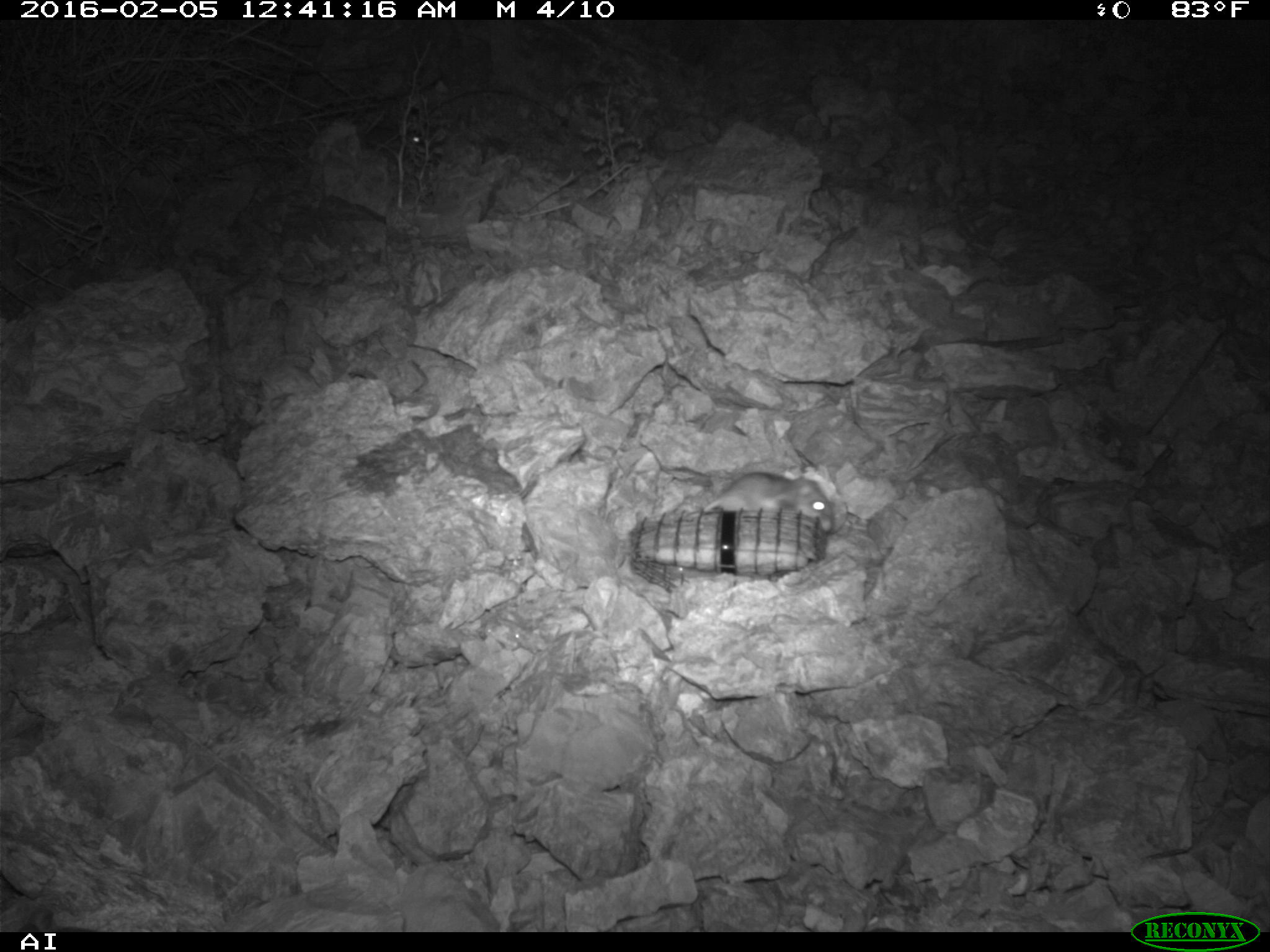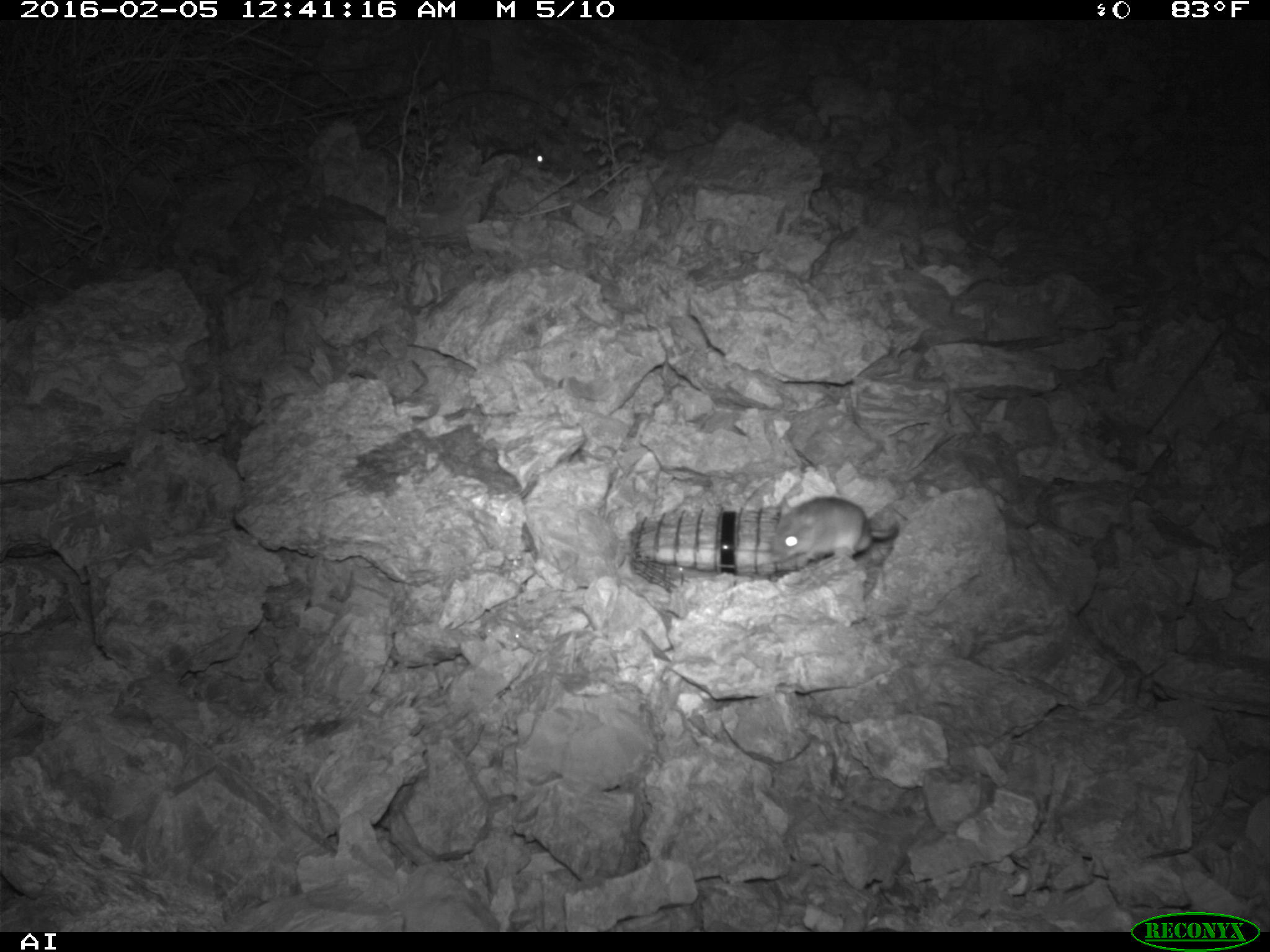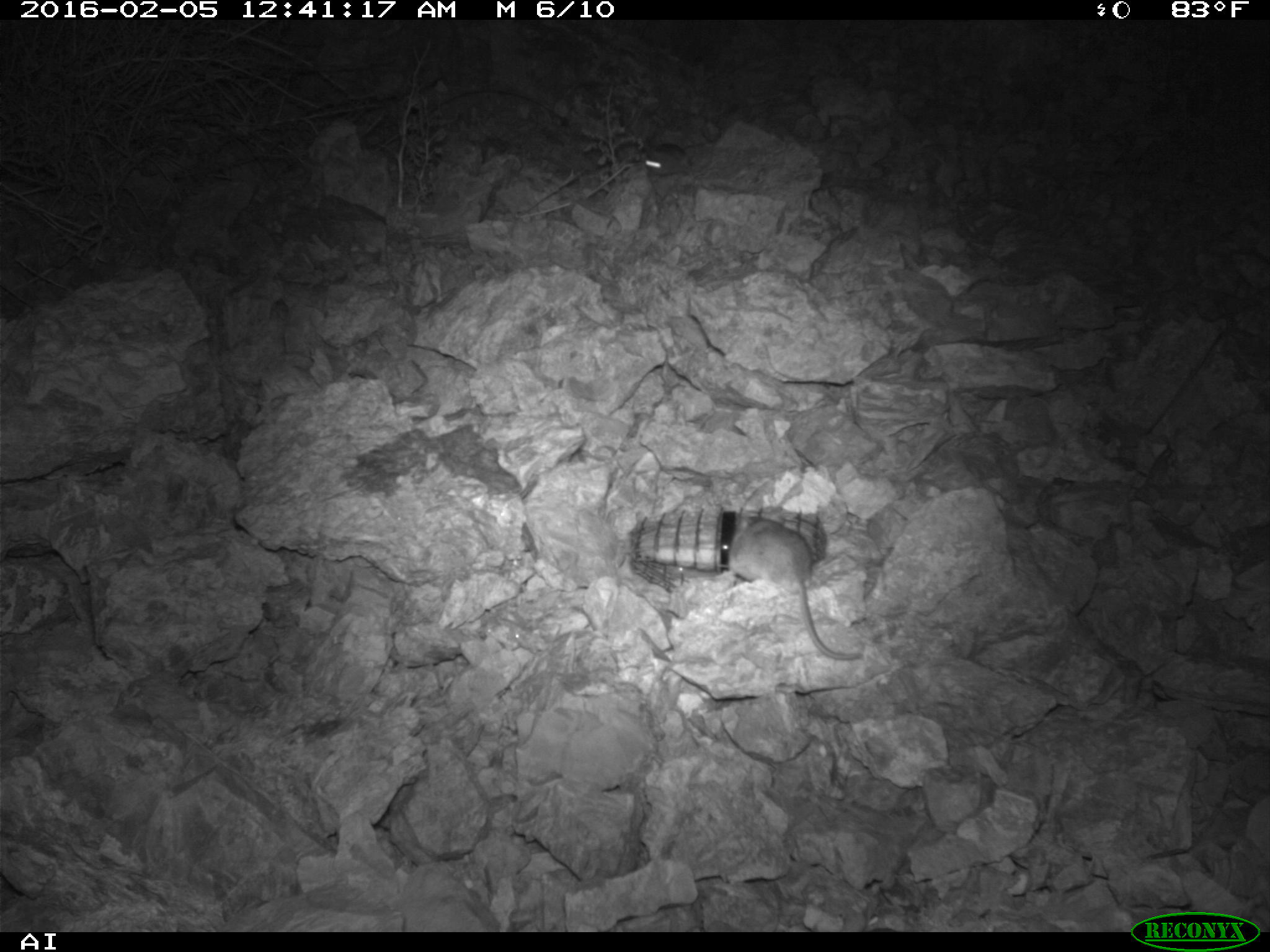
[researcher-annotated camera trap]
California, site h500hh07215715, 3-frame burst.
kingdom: Animalia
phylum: Chordata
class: Mammalia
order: Rodentia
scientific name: Rodentia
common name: rodent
Rodent (Rodentia).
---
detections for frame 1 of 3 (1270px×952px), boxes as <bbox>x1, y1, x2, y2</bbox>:
rodent: <bbox>707, 469, 834, 532</bbox>; <bbox>399, 120, 423, 144</bbox>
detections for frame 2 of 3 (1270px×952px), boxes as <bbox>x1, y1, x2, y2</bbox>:
rodent: <bbox>774, 496, 898, 561</bbox>; <bbox>487, 139, 549, 169</bbox>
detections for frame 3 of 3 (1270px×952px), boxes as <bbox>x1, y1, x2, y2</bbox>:
rodent: <bbox>713, 510, 863, 661</bbox>; <bbox>639, 146, 691, 175</bbox>